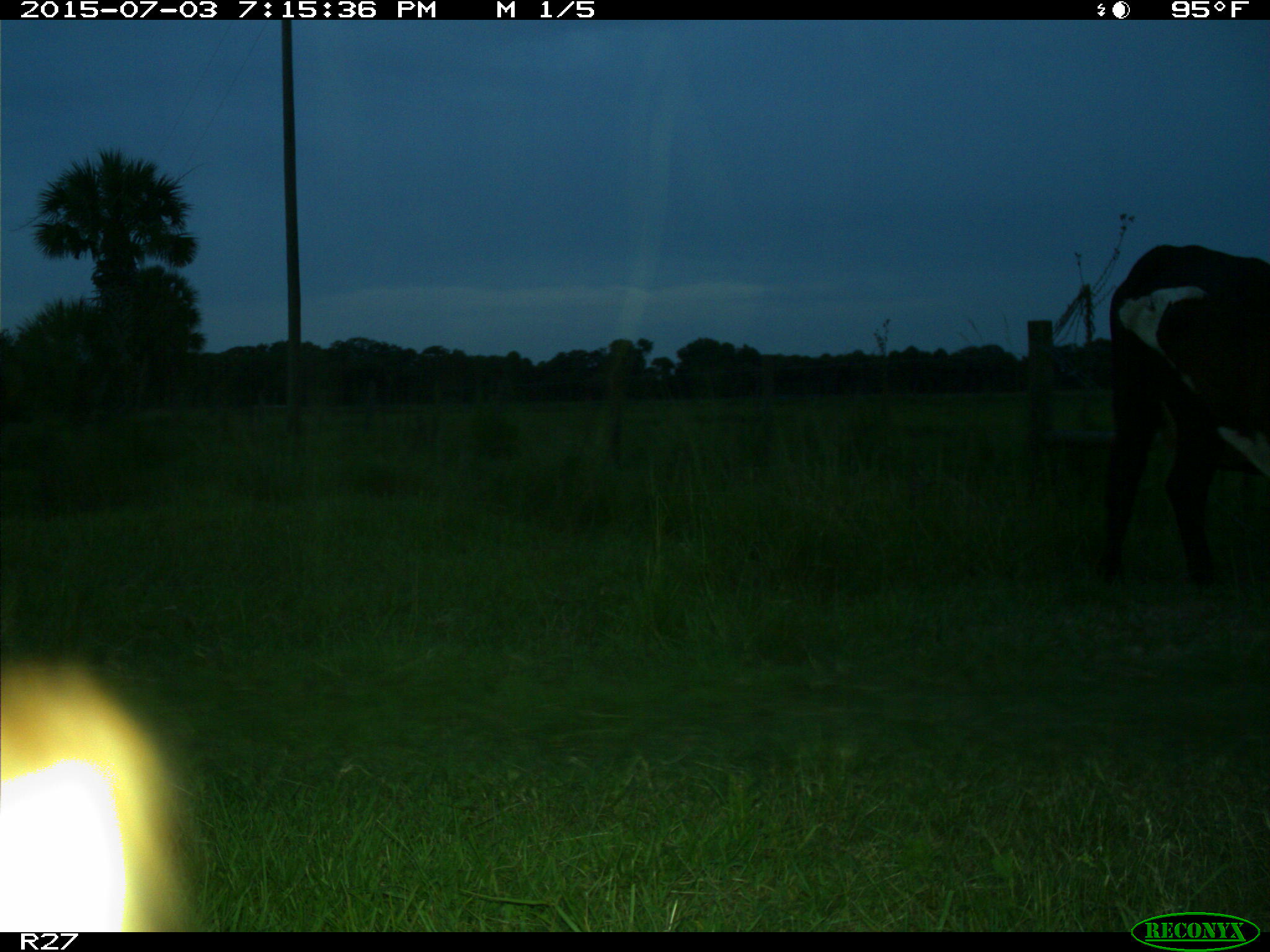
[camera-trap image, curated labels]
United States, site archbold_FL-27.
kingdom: Animalia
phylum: Chordata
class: Mammalia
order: Artiodactyla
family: Bovidae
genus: Bos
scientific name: Bos taurus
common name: domestic cow